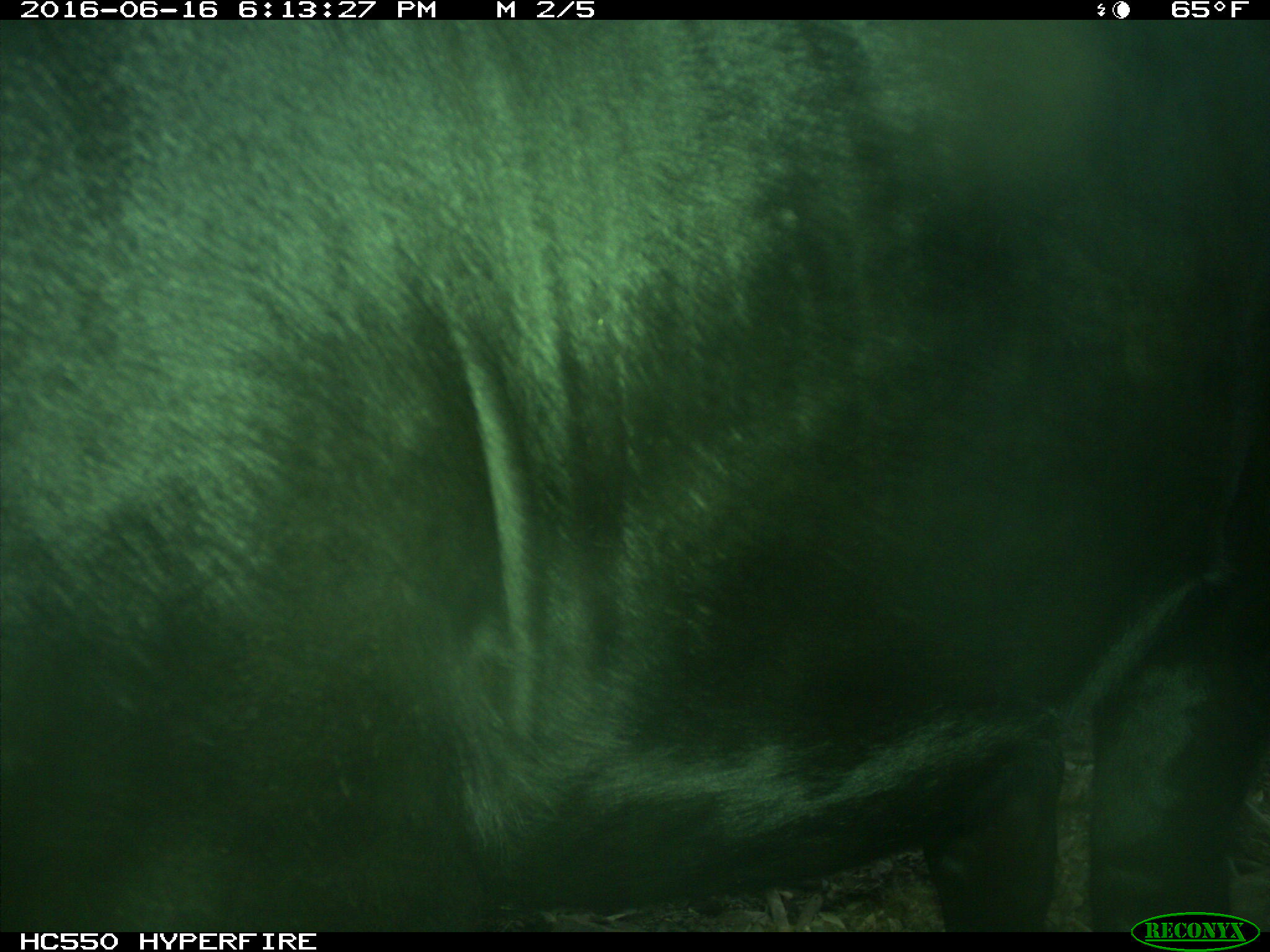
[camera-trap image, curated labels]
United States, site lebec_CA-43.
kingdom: Animalia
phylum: Chordata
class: Mammalia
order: Artiodactyla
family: Bovidae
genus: Bos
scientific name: Bos taurus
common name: domestic cow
Bos taurus (domestic cow).